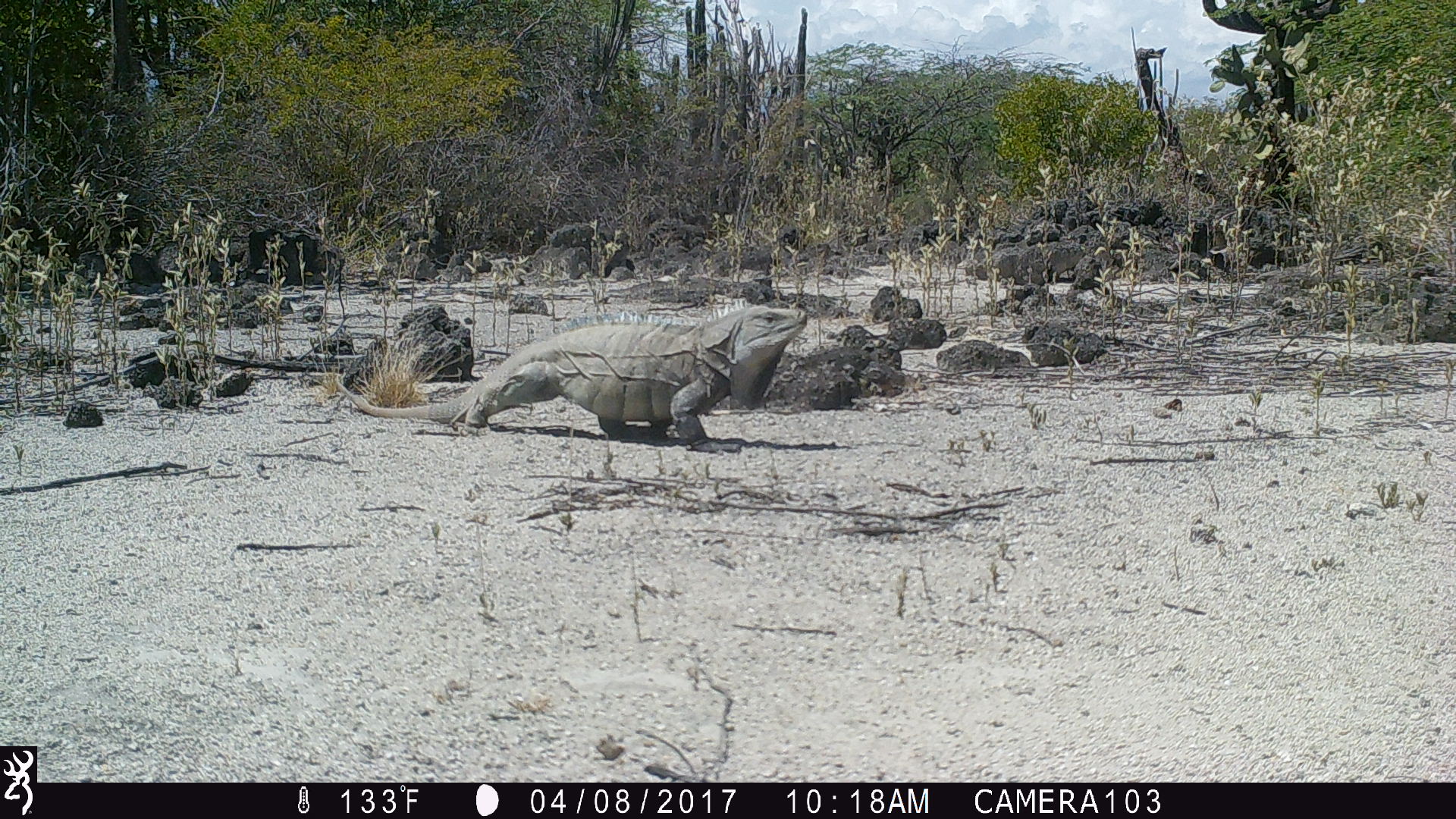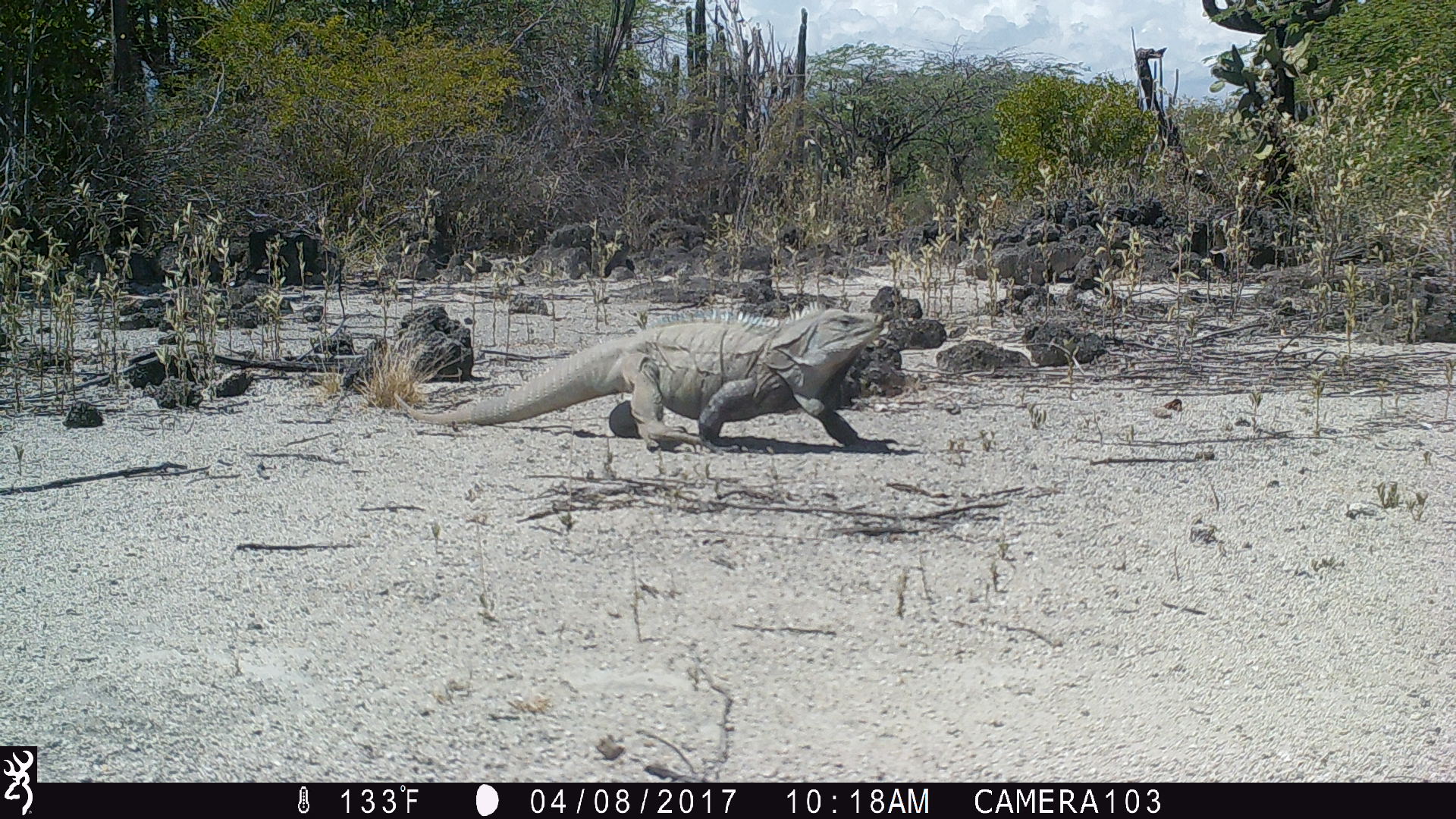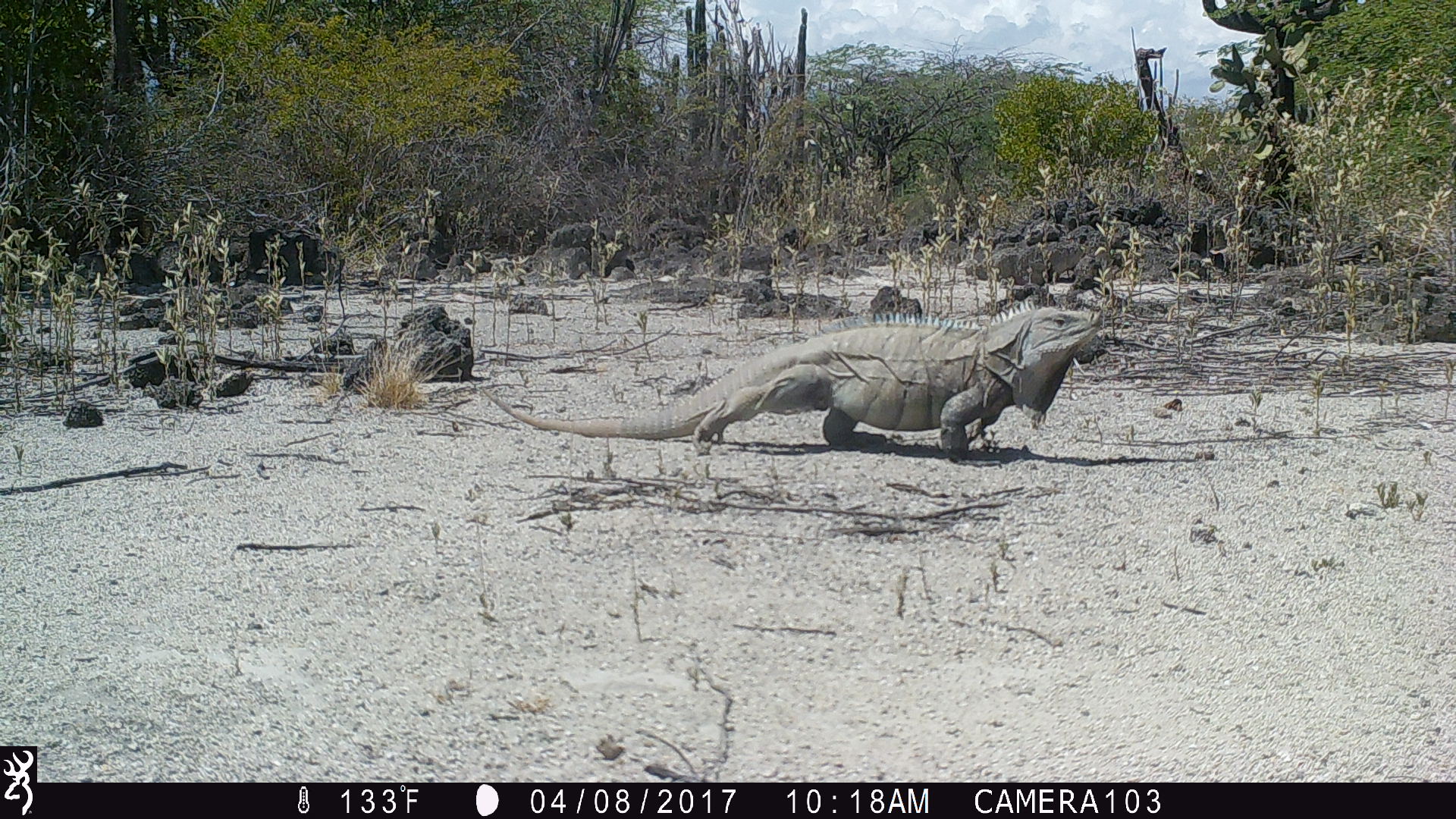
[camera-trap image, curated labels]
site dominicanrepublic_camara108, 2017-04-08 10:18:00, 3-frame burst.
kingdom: Animalia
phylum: Chordata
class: Reptilia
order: Squamata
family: Iguanidae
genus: Iguana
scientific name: Iguana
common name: typical iguanas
Iguana (typical iguanas).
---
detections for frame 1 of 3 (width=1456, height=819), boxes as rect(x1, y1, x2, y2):
iguana: rect(327, 306, 815, 446)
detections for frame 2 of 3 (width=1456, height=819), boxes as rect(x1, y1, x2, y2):
iguana: rect(393, 303, 896, 451)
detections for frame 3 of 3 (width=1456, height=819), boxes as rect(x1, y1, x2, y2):
iguana: rect(479, 300, 1111, 462)